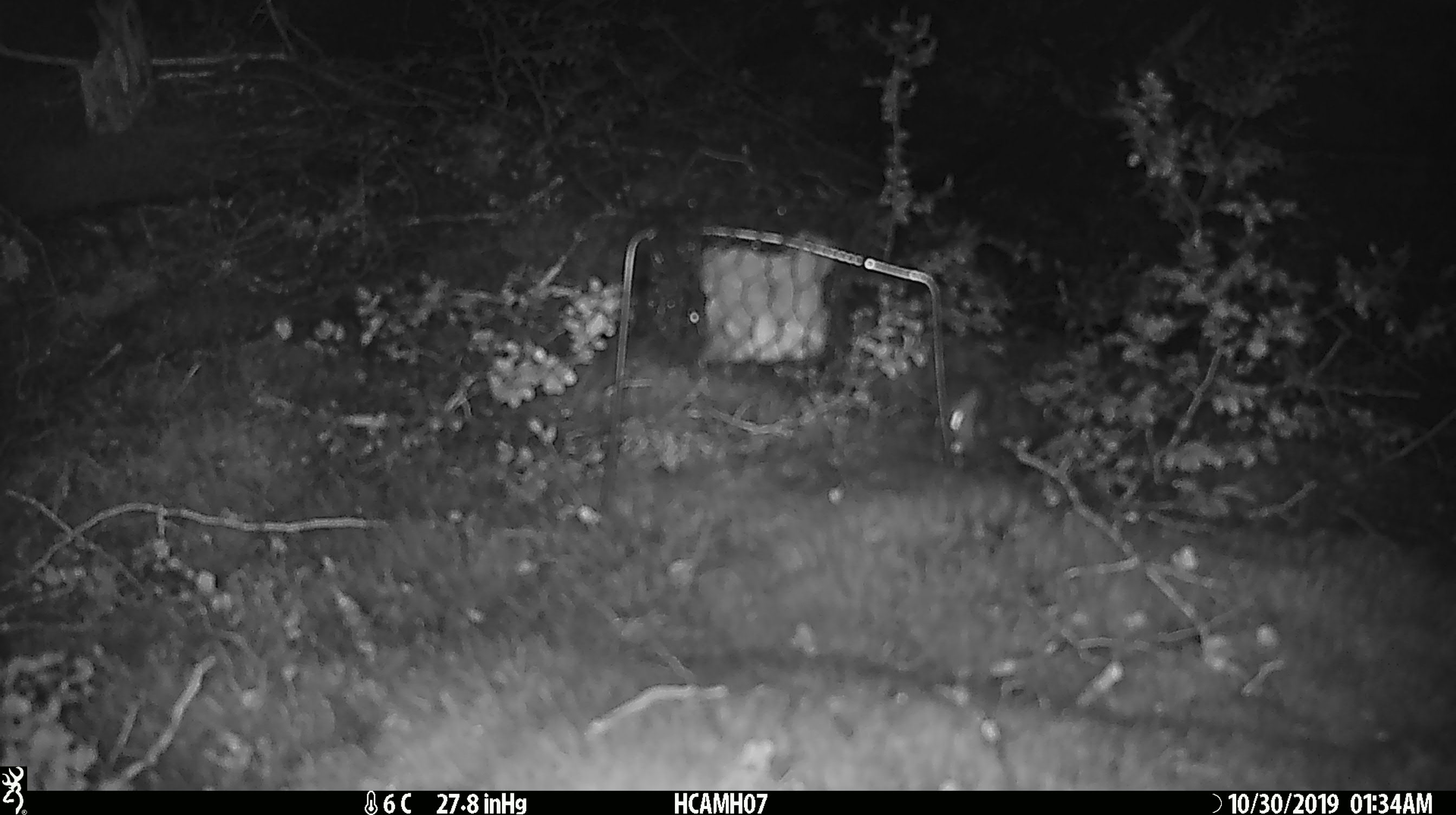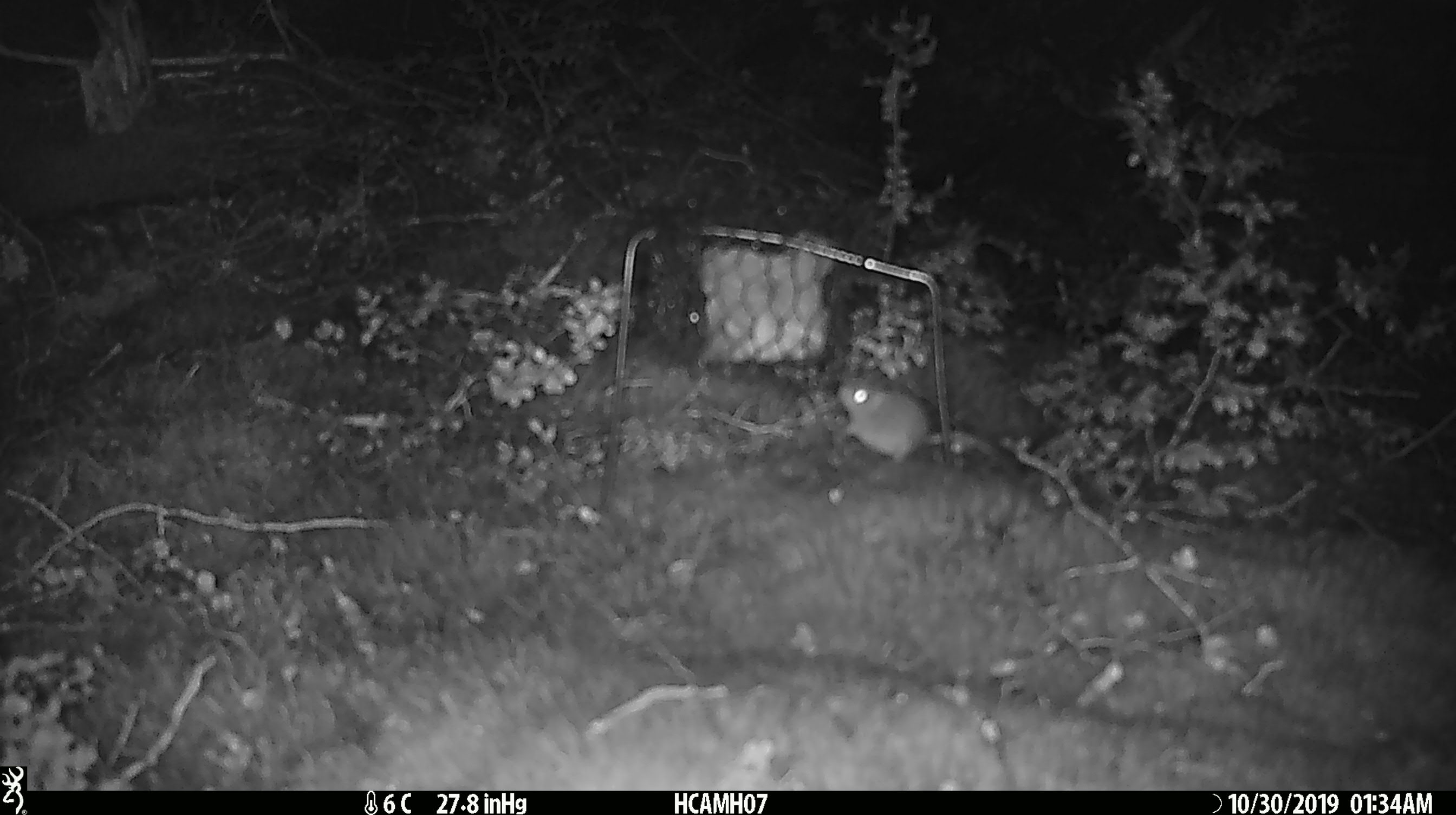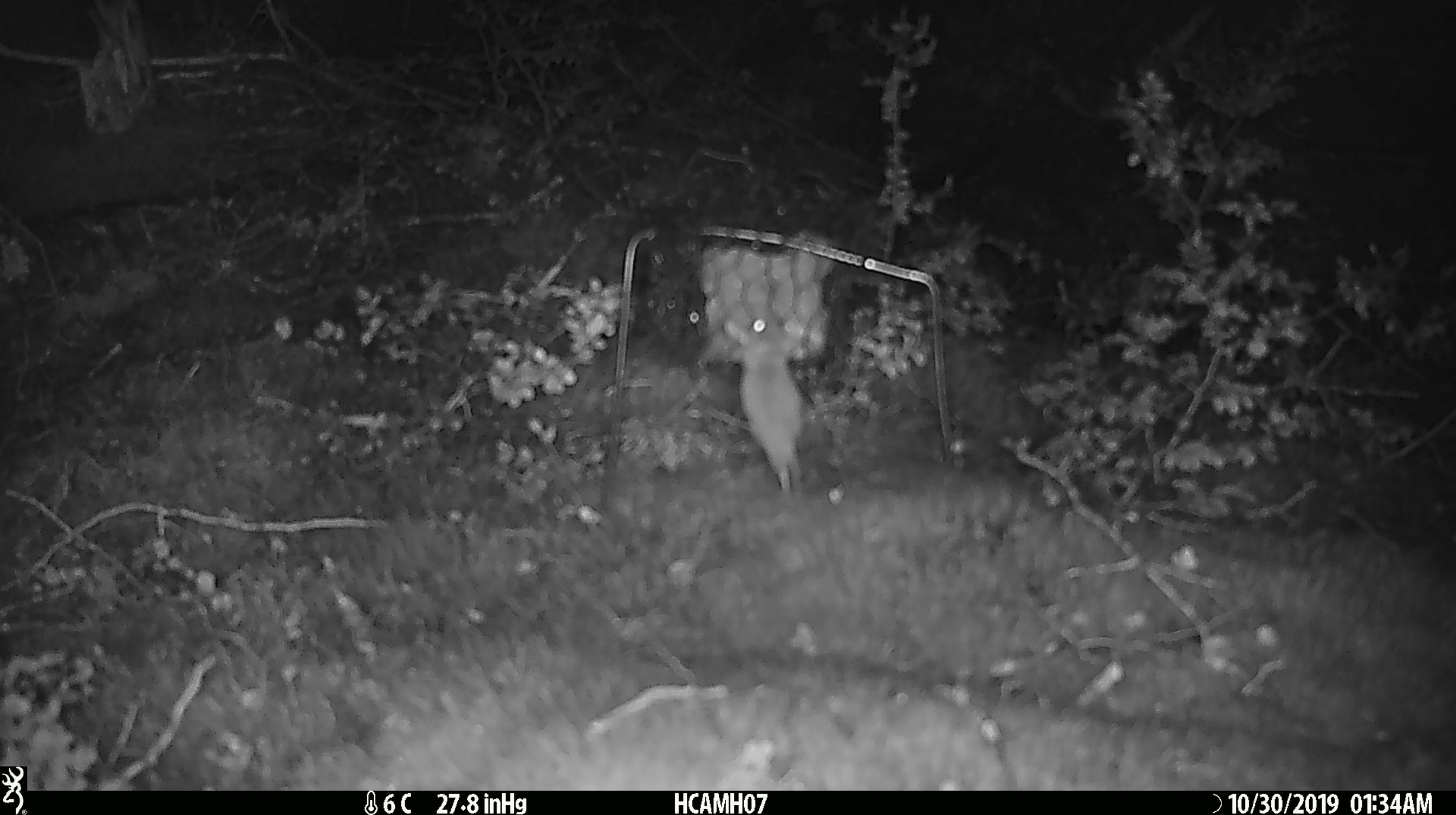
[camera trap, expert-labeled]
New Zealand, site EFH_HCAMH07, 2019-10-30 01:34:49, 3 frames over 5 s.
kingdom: Animalia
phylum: Chordata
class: Mammalia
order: Rodentia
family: Muridae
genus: Mus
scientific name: Mus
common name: mouse